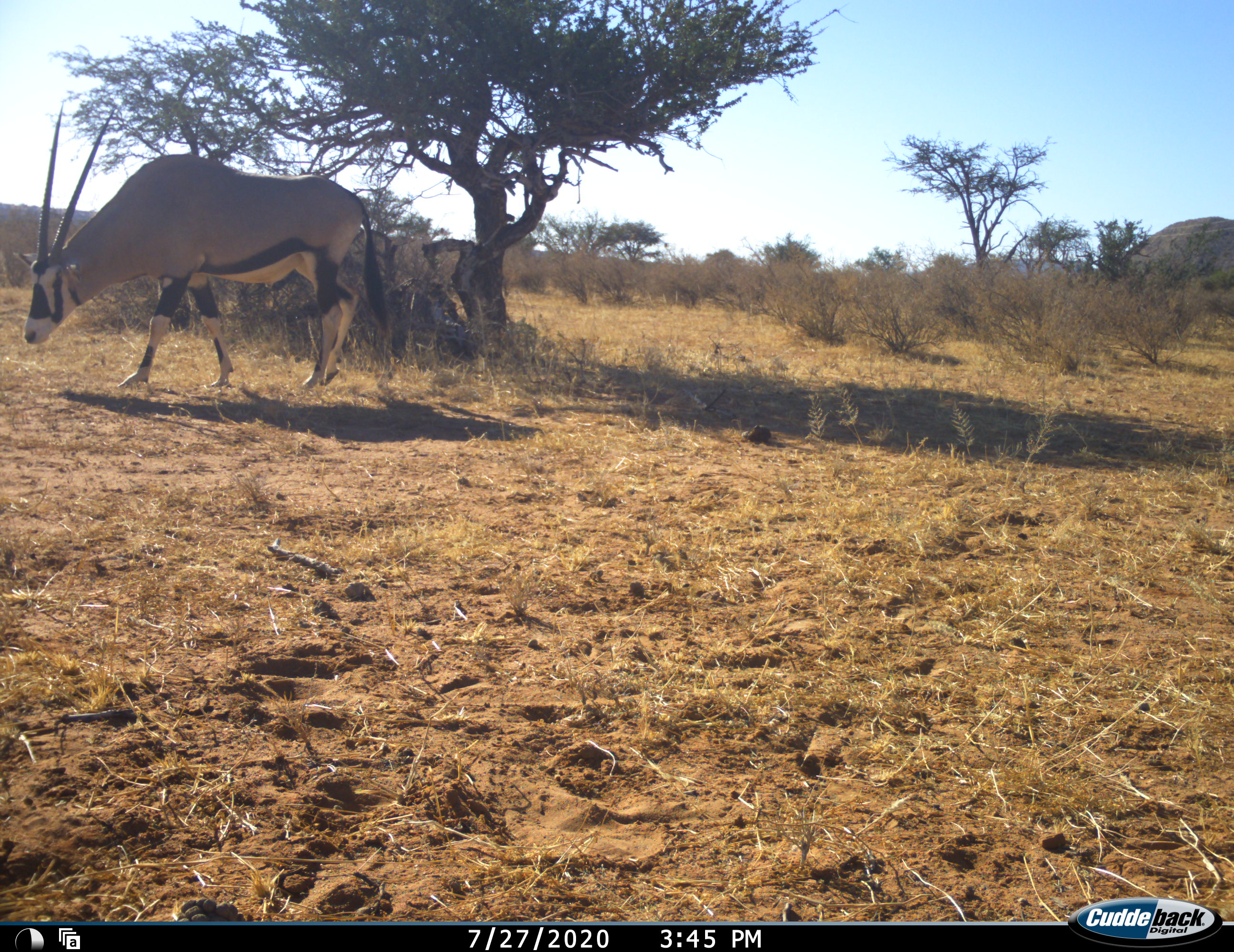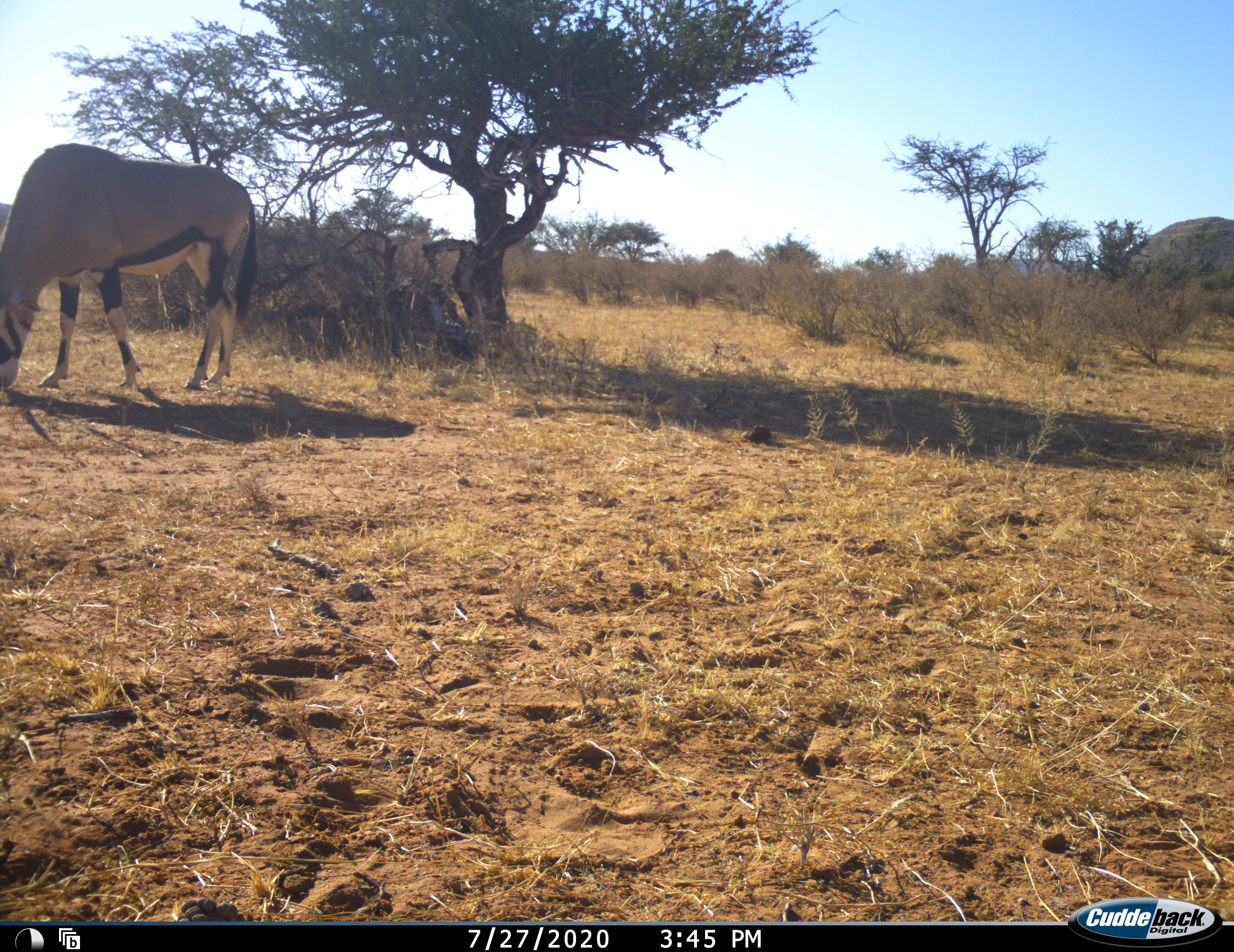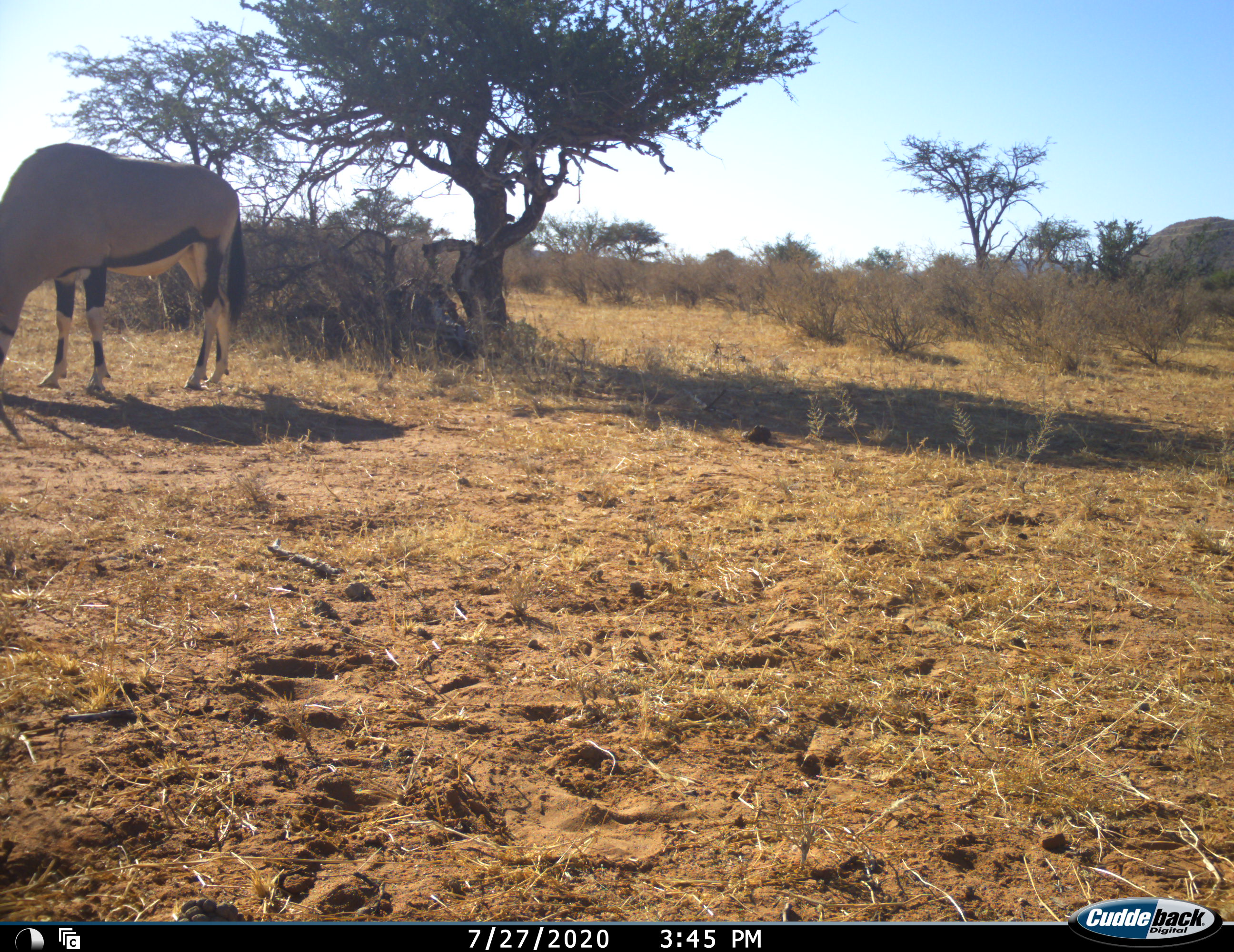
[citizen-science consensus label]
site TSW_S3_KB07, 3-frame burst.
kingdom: Animalia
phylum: Chordata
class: Mammalia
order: Artiodactyla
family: Bovidae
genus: Oryx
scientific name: Oryx gazella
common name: gemsbok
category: oryx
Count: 1.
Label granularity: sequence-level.